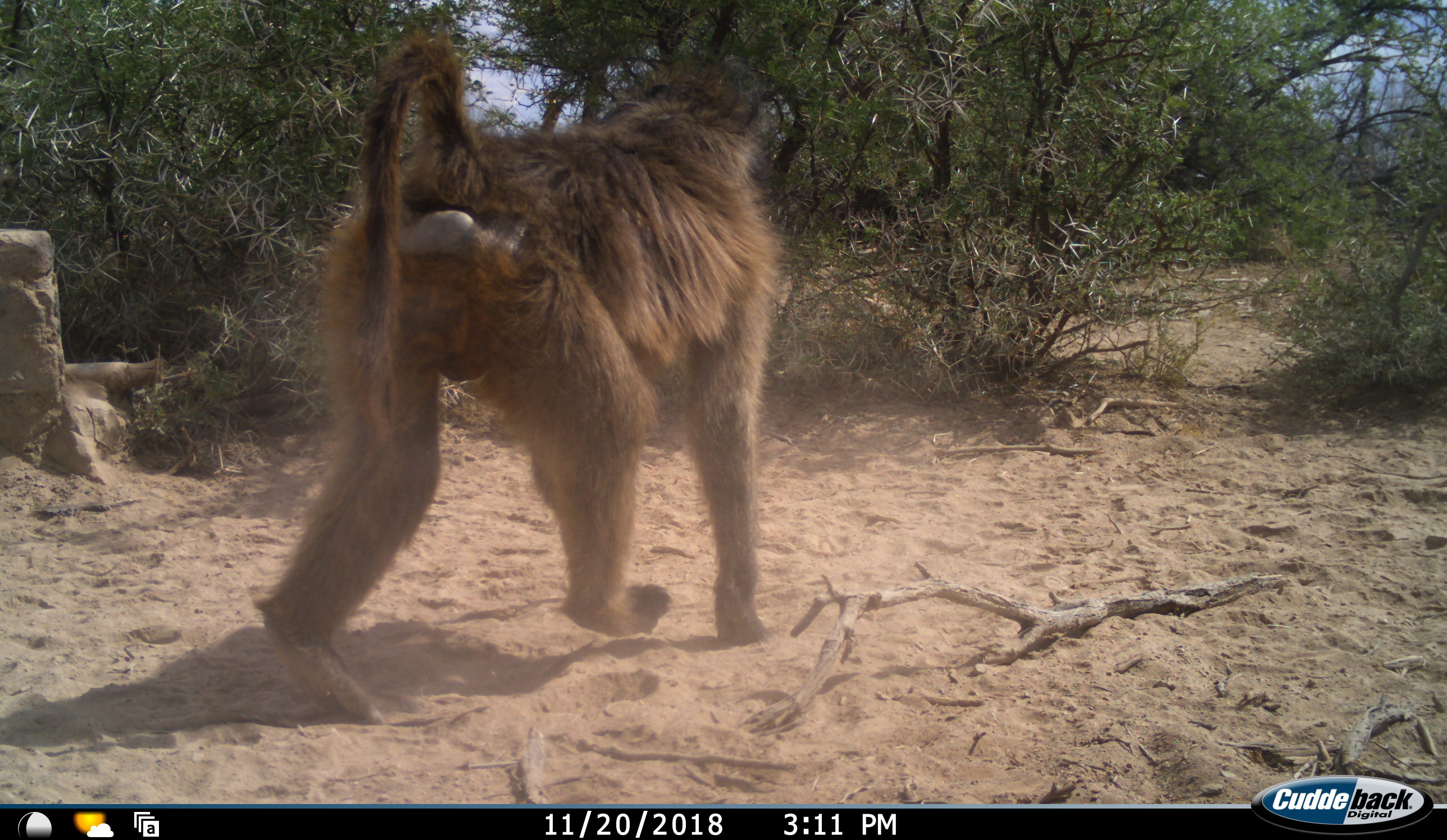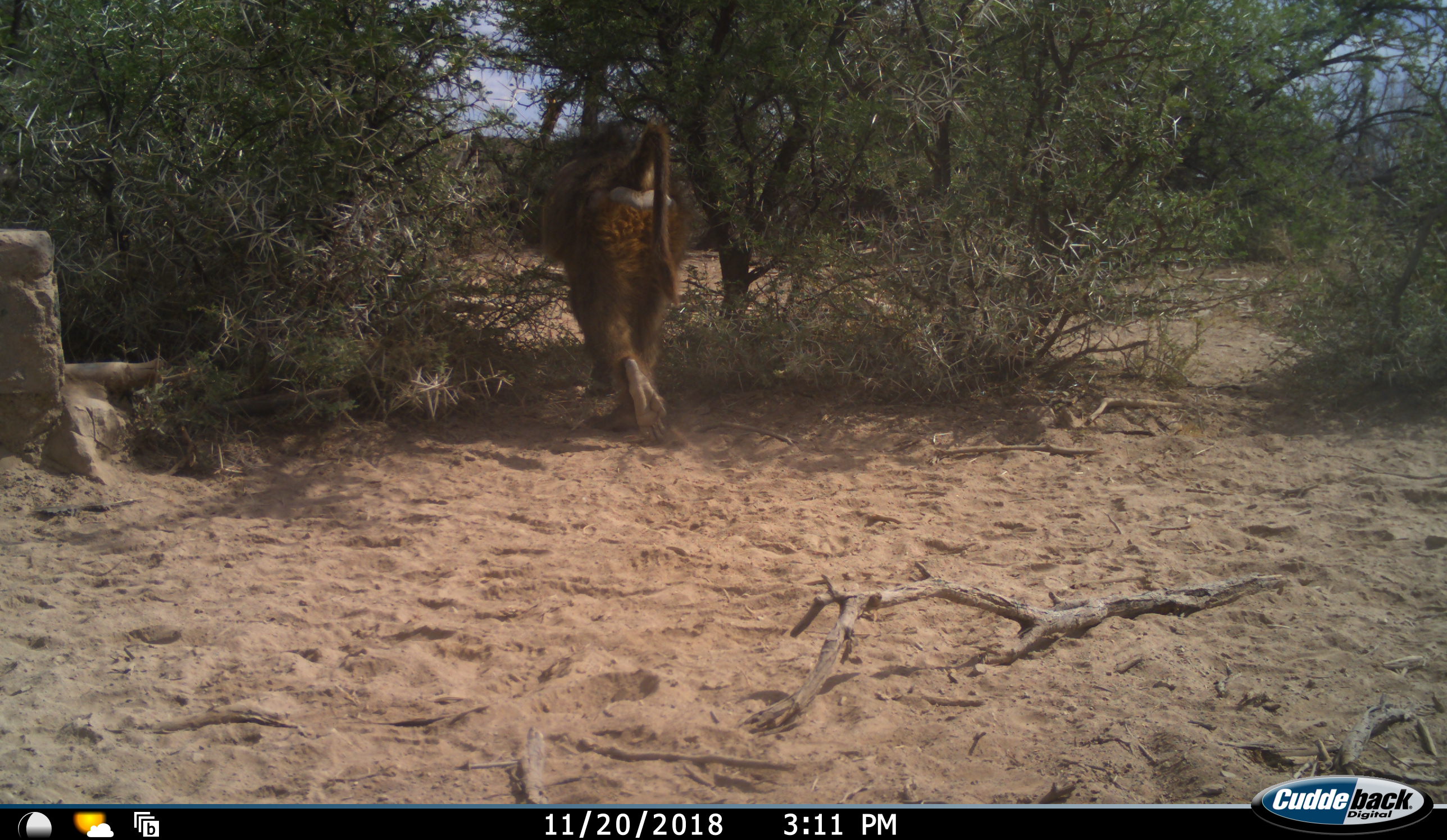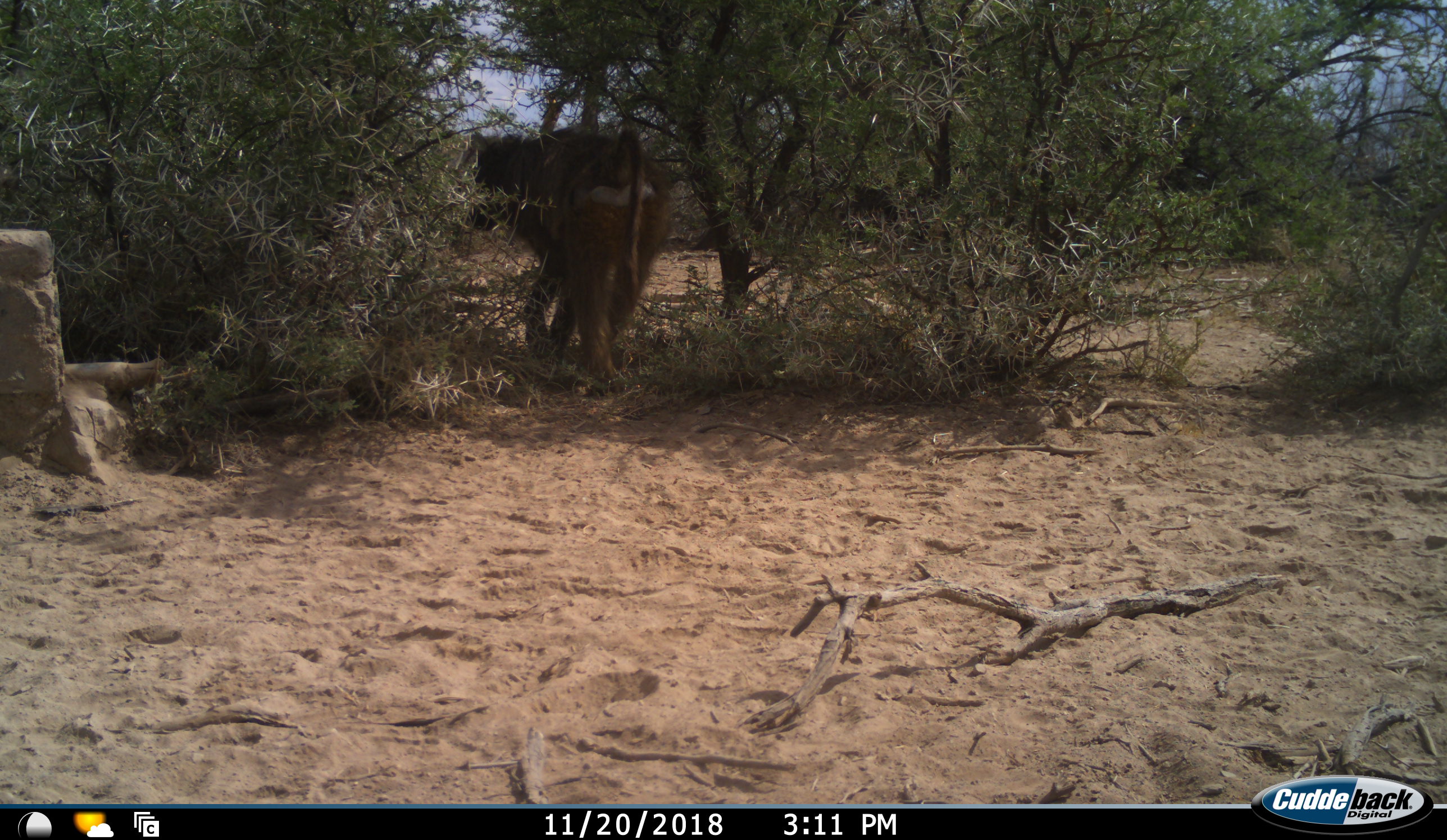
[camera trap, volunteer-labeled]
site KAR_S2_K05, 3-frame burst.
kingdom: Animalia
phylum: Chordata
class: Mammalia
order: Primates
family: Cercopithecidae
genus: Papio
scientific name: Papio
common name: baboon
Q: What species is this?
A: Baboon (Papio).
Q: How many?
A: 1.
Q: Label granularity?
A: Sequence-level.